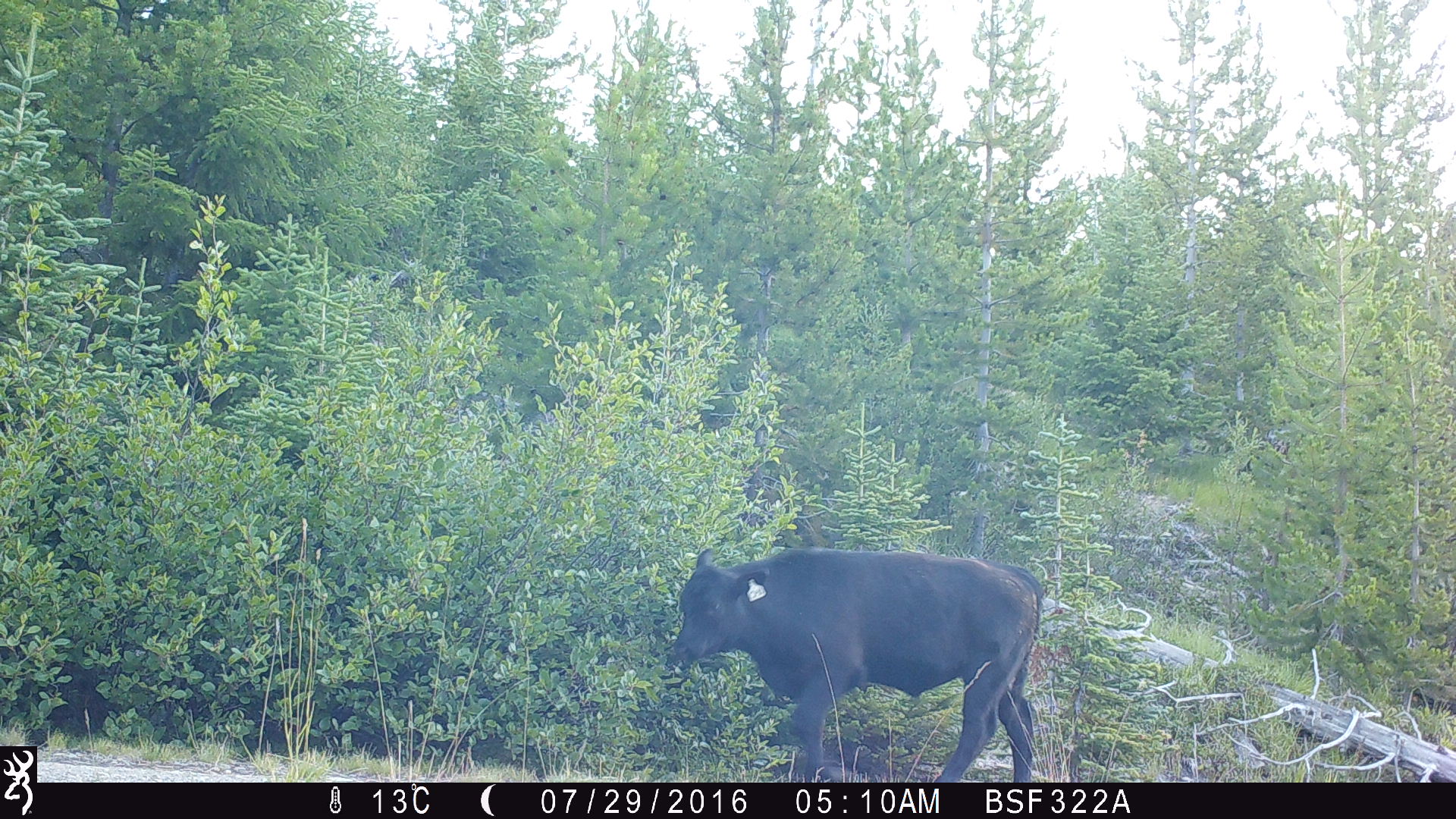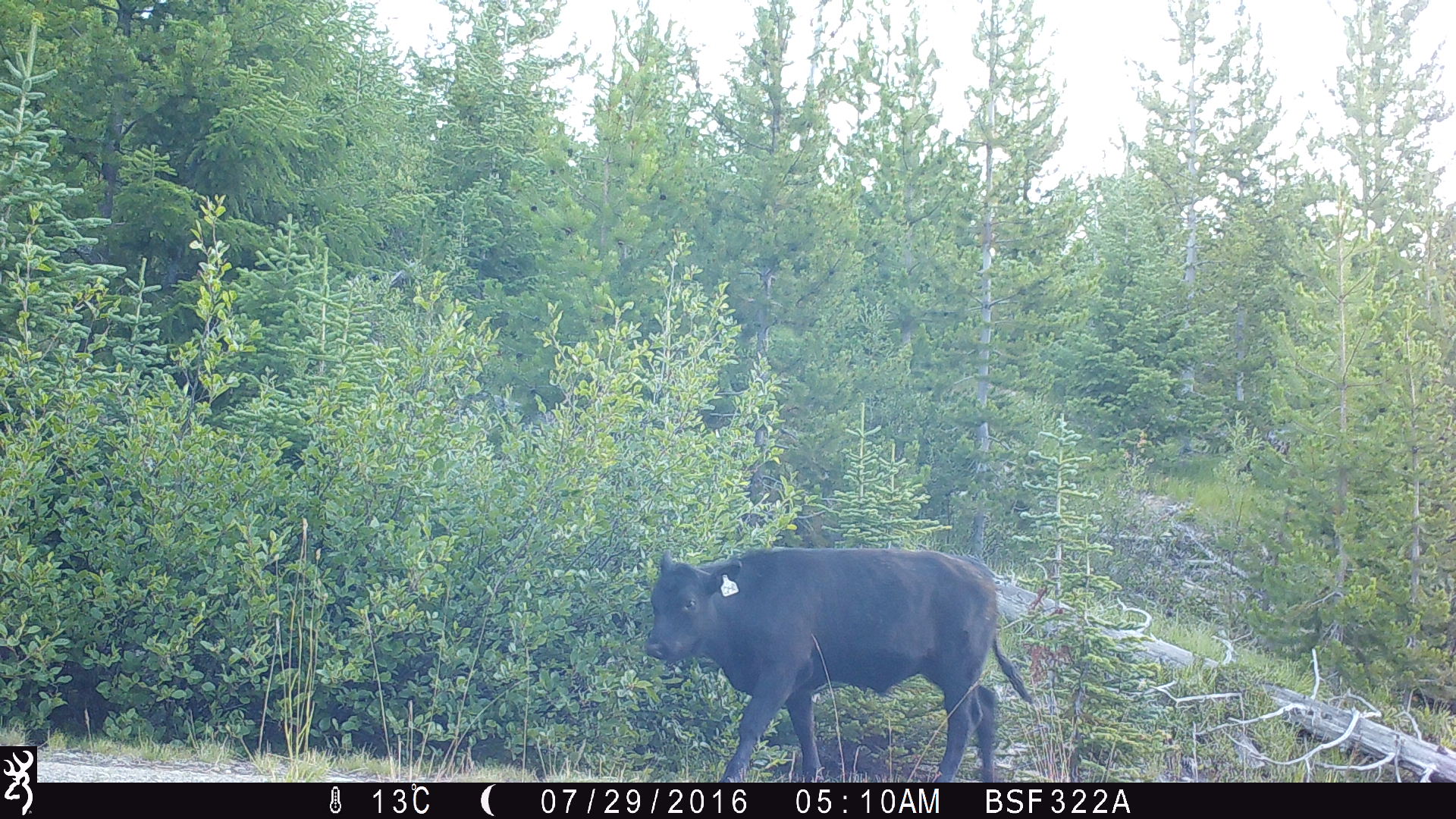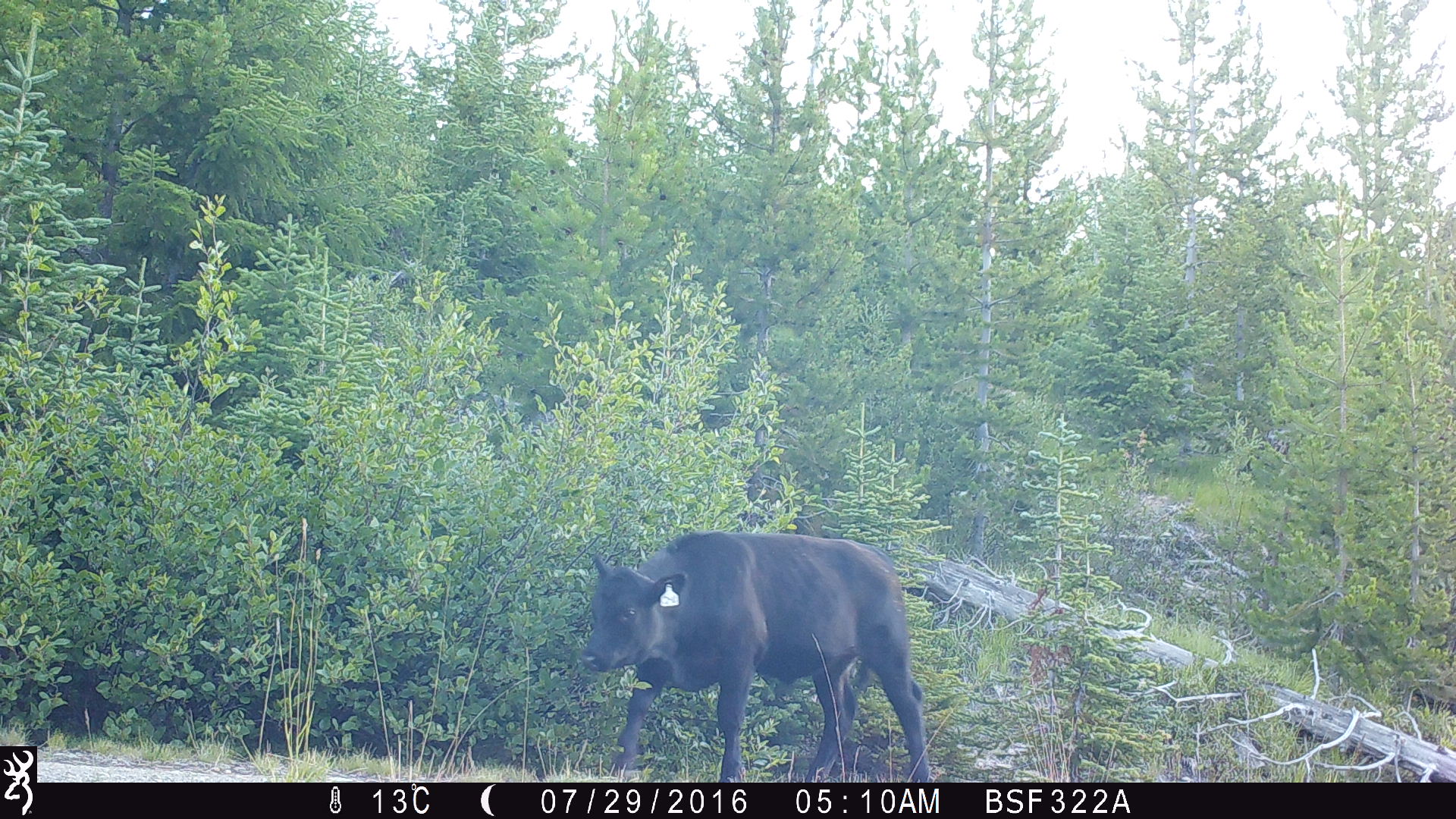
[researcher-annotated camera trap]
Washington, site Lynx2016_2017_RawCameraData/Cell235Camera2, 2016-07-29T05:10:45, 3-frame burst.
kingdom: Animalia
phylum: Chordata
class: Mammalia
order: Artiodactyla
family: Bovidae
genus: Bos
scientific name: Bos taurus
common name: domestic cattle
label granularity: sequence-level